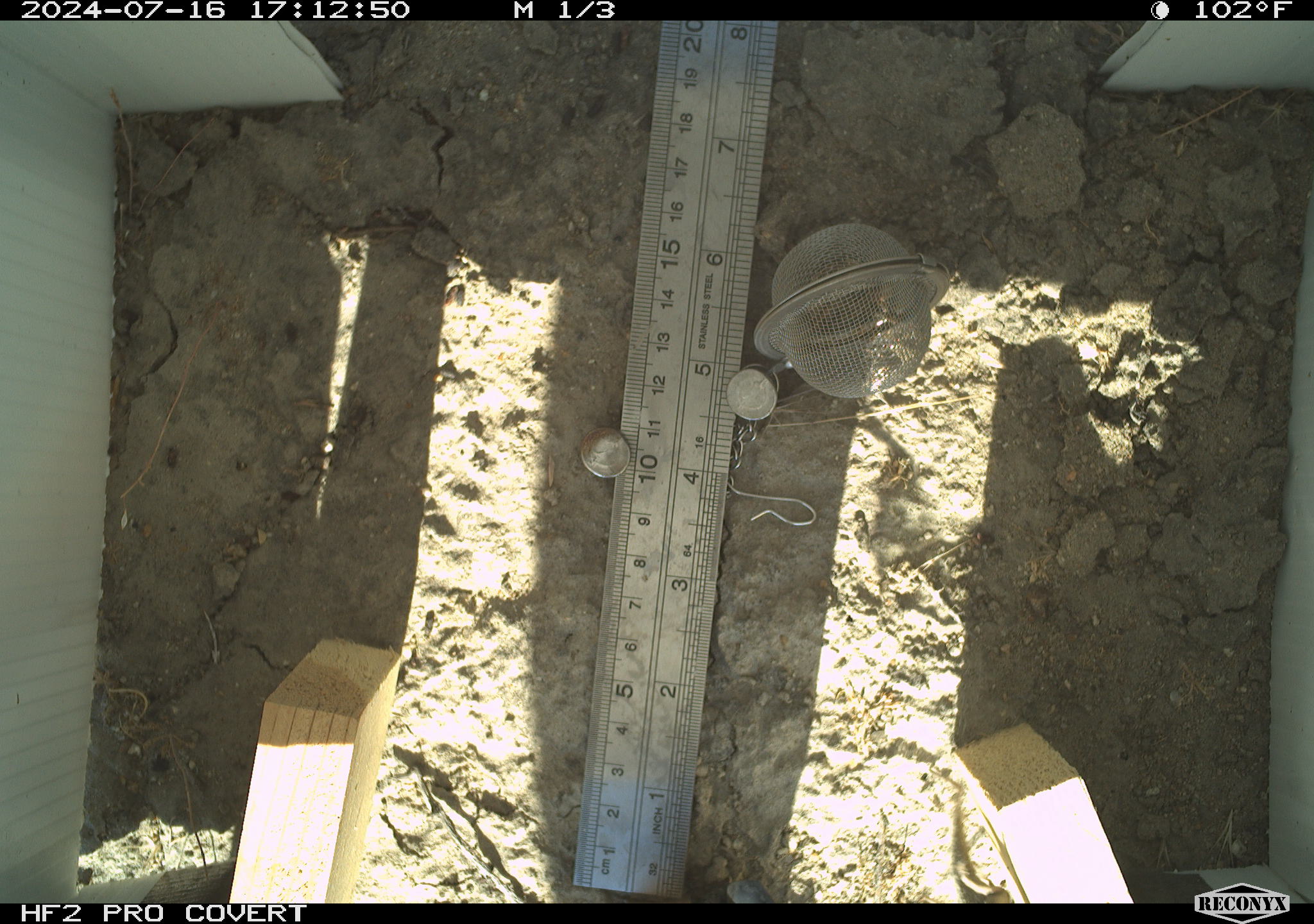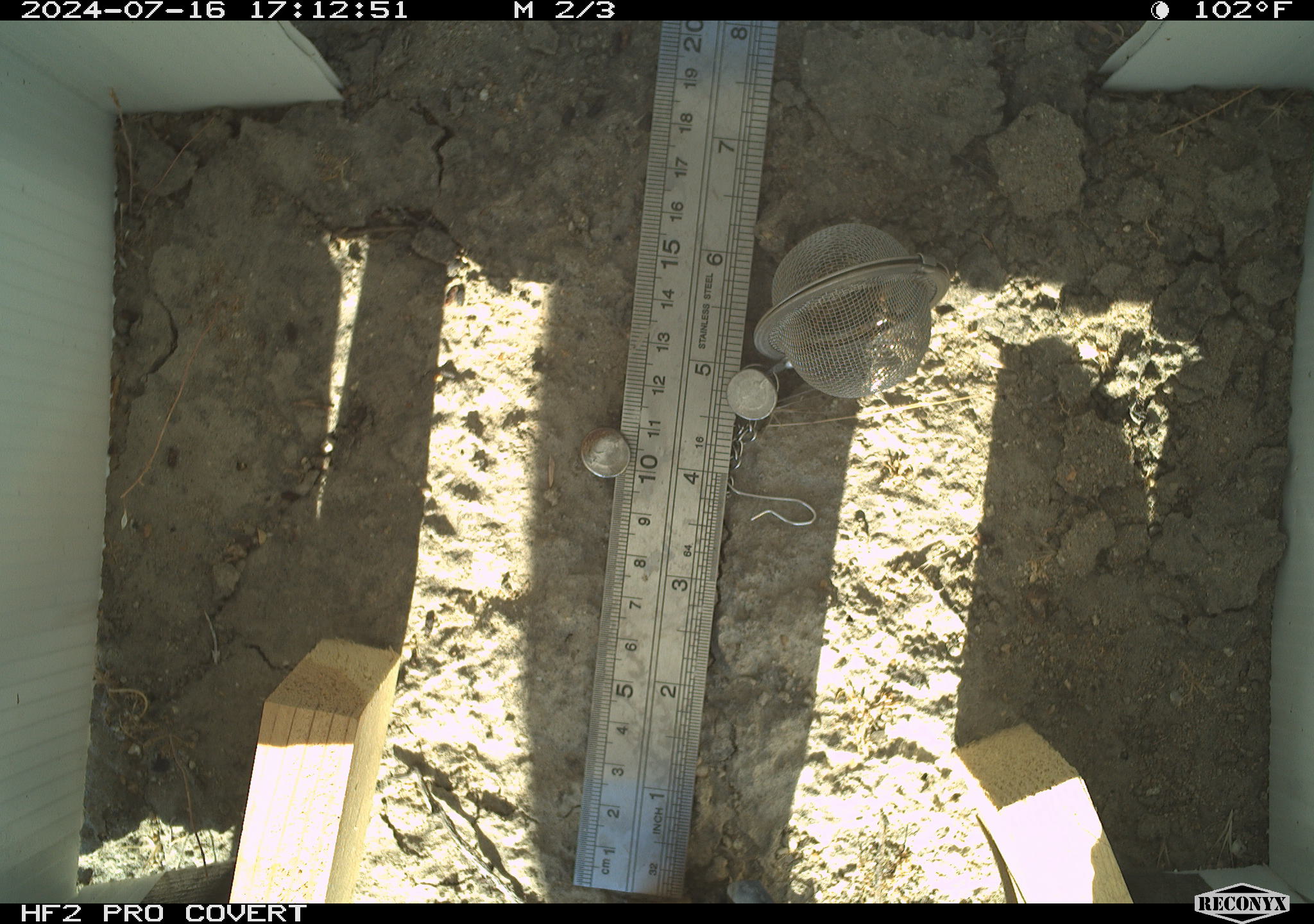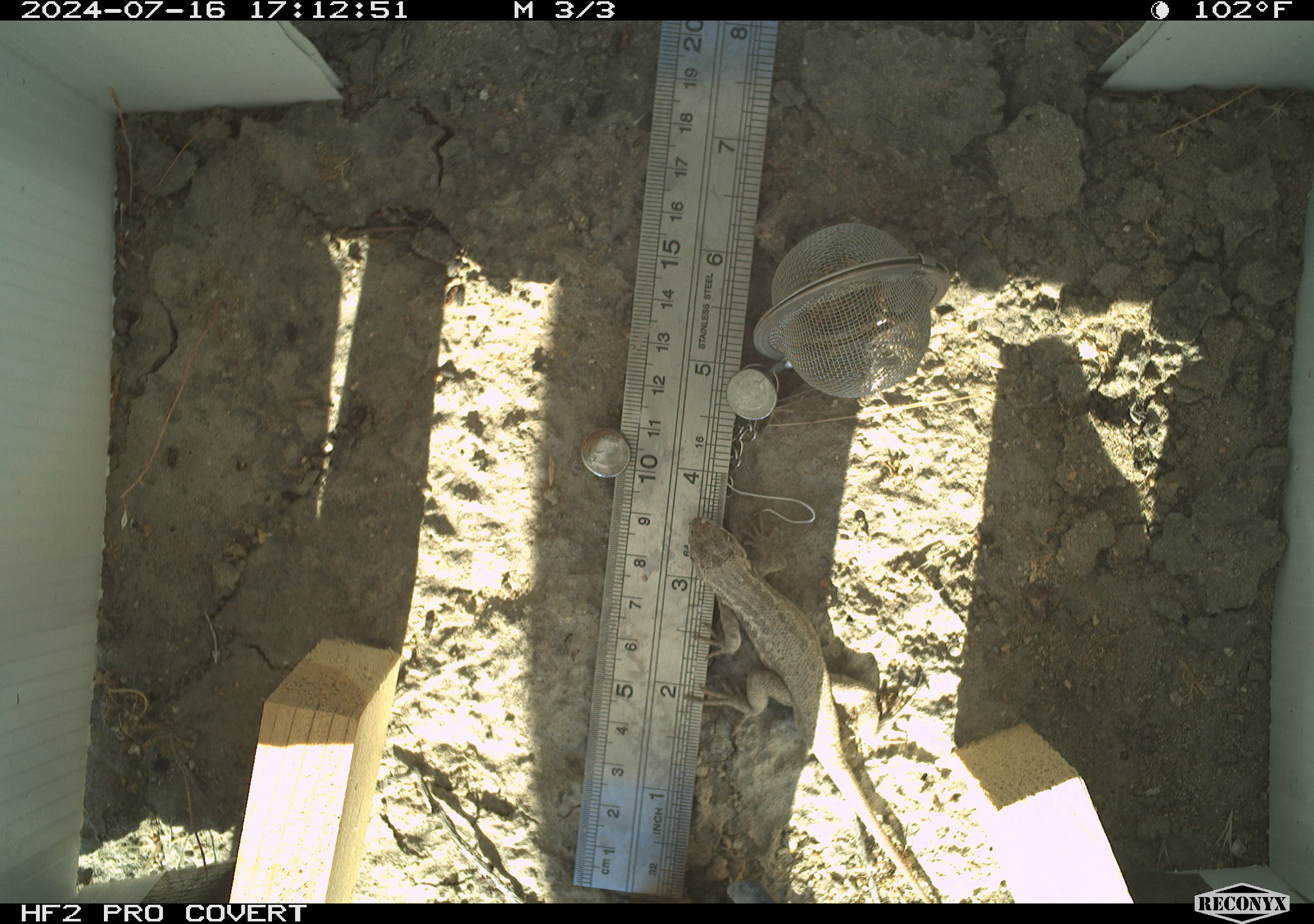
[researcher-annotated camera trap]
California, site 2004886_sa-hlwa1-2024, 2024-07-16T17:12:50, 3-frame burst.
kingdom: Animalia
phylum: Chordata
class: Reptilia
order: Squamata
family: Phrynosomatidae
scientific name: Phrynosomatidae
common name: phrynosomatid lizards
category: phrynosomatidae family